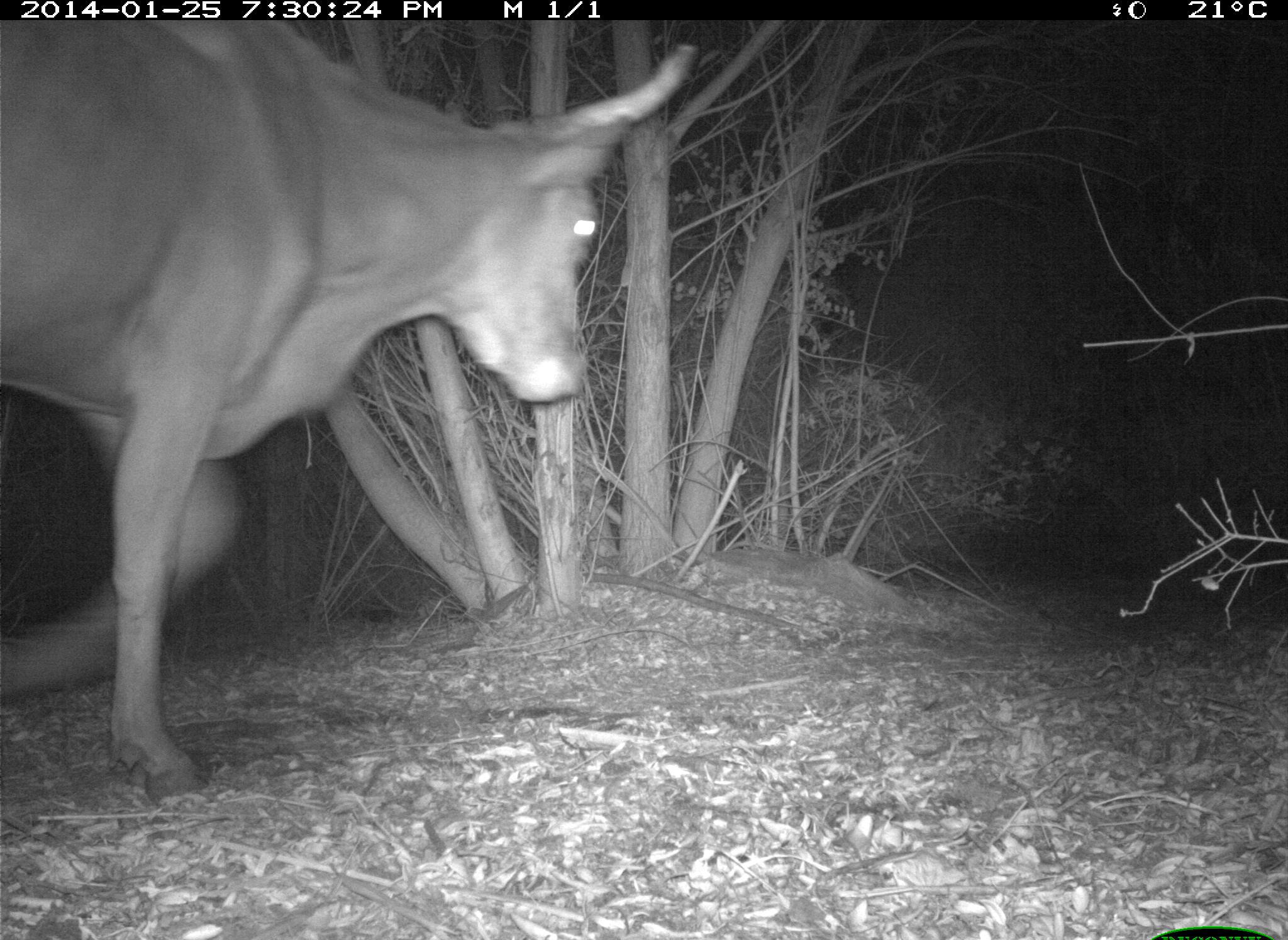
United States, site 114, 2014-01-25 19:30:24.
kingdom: Animalia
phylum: Chordata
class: Mammalia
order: Artiodactyla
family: Bovidae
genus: Bos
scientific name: Bos taurus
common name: cow